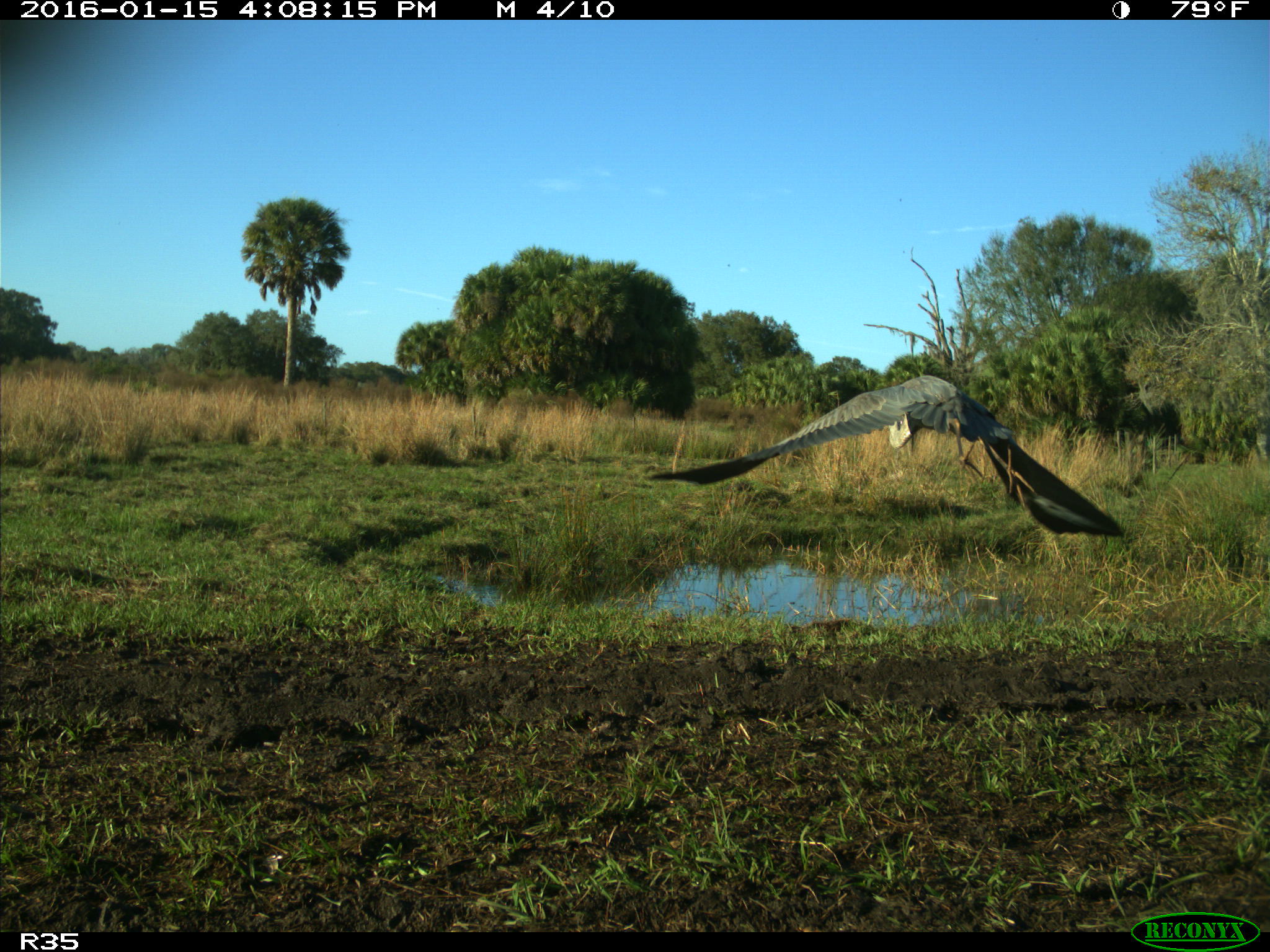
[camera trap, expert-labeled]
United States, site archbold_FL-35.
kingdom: Animalia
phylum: Chordata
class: Aves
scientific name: Aves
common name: birds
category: unidentified bird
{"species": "unidentified bird (birds) (Aves)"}